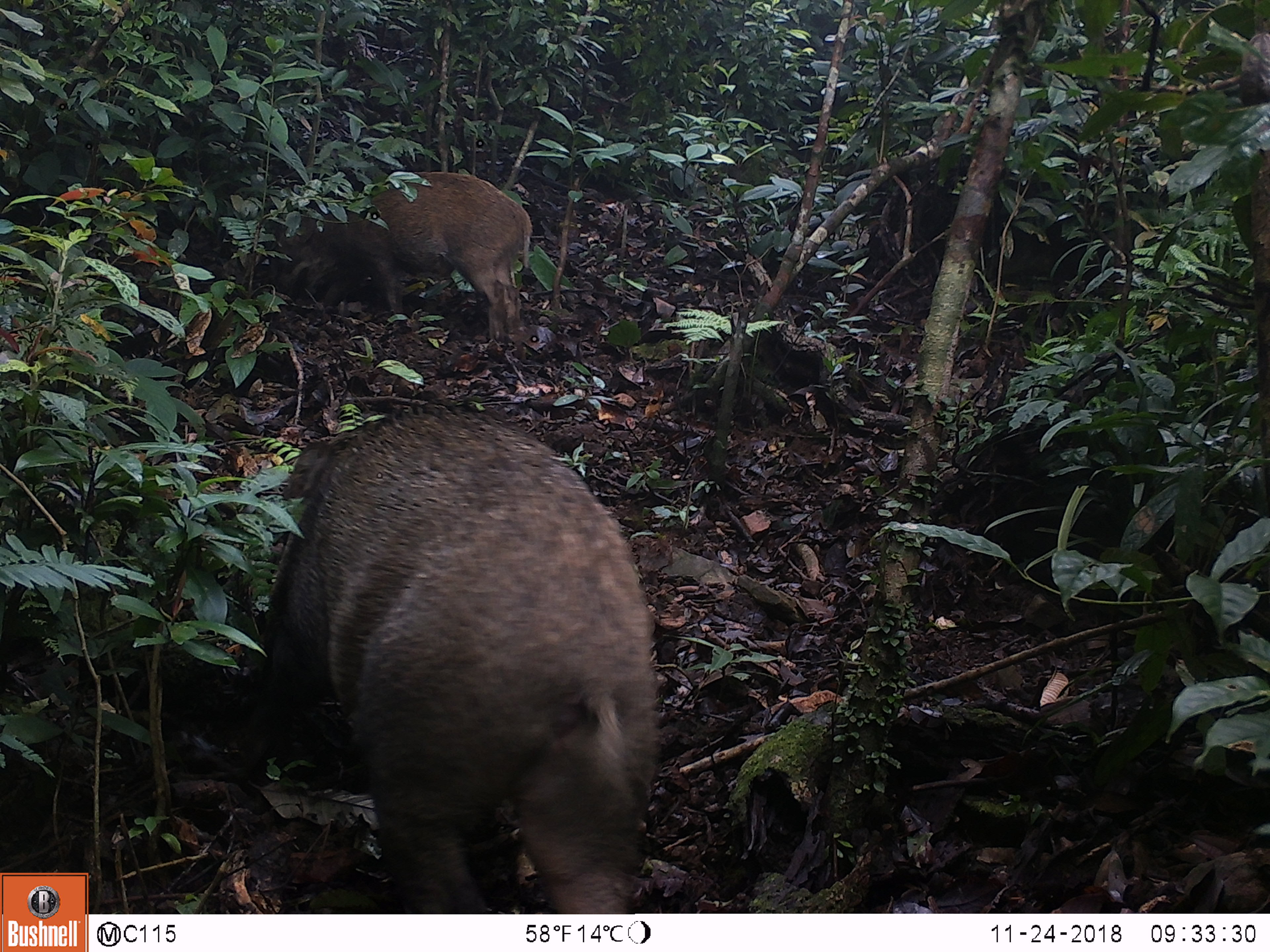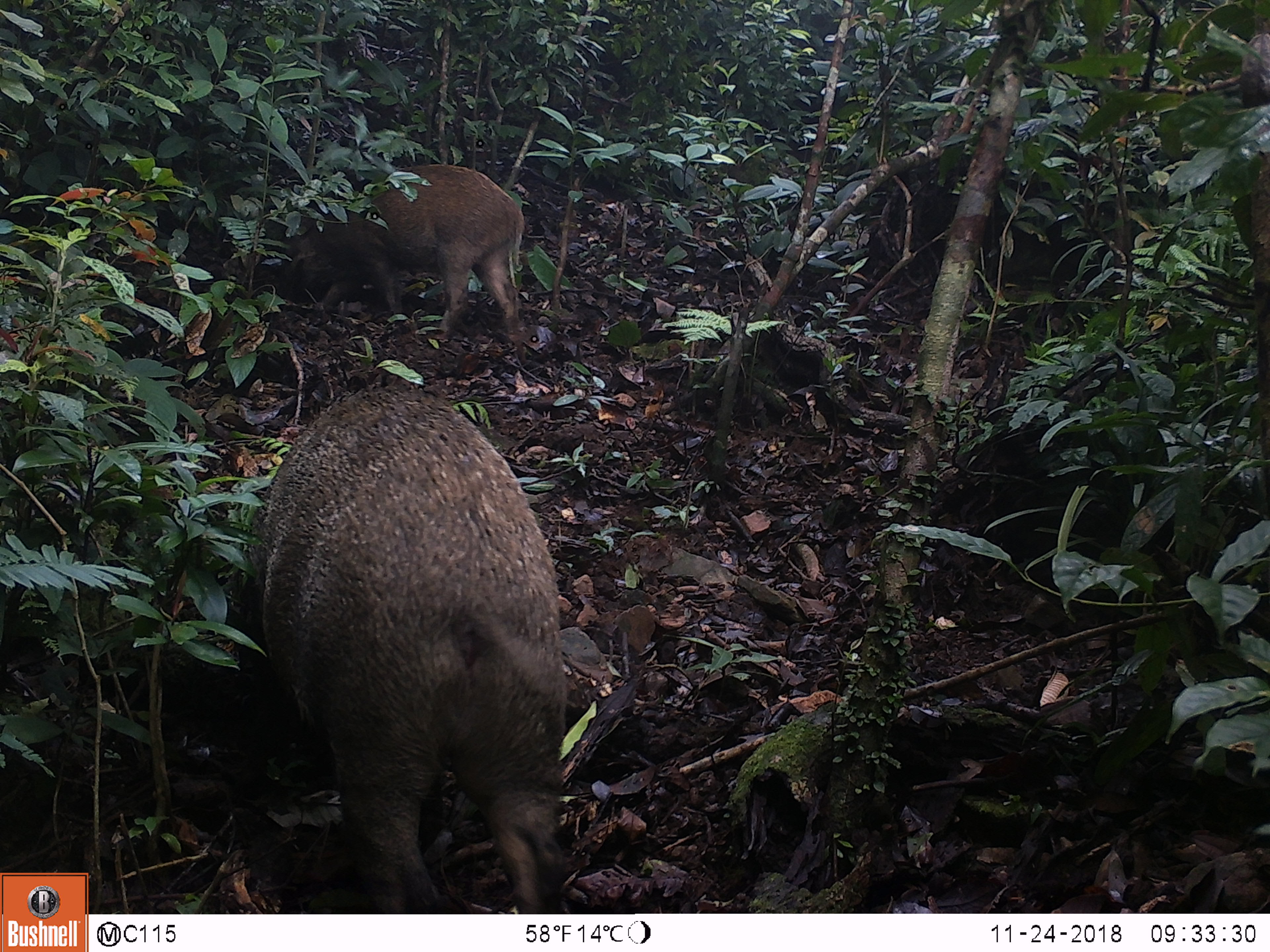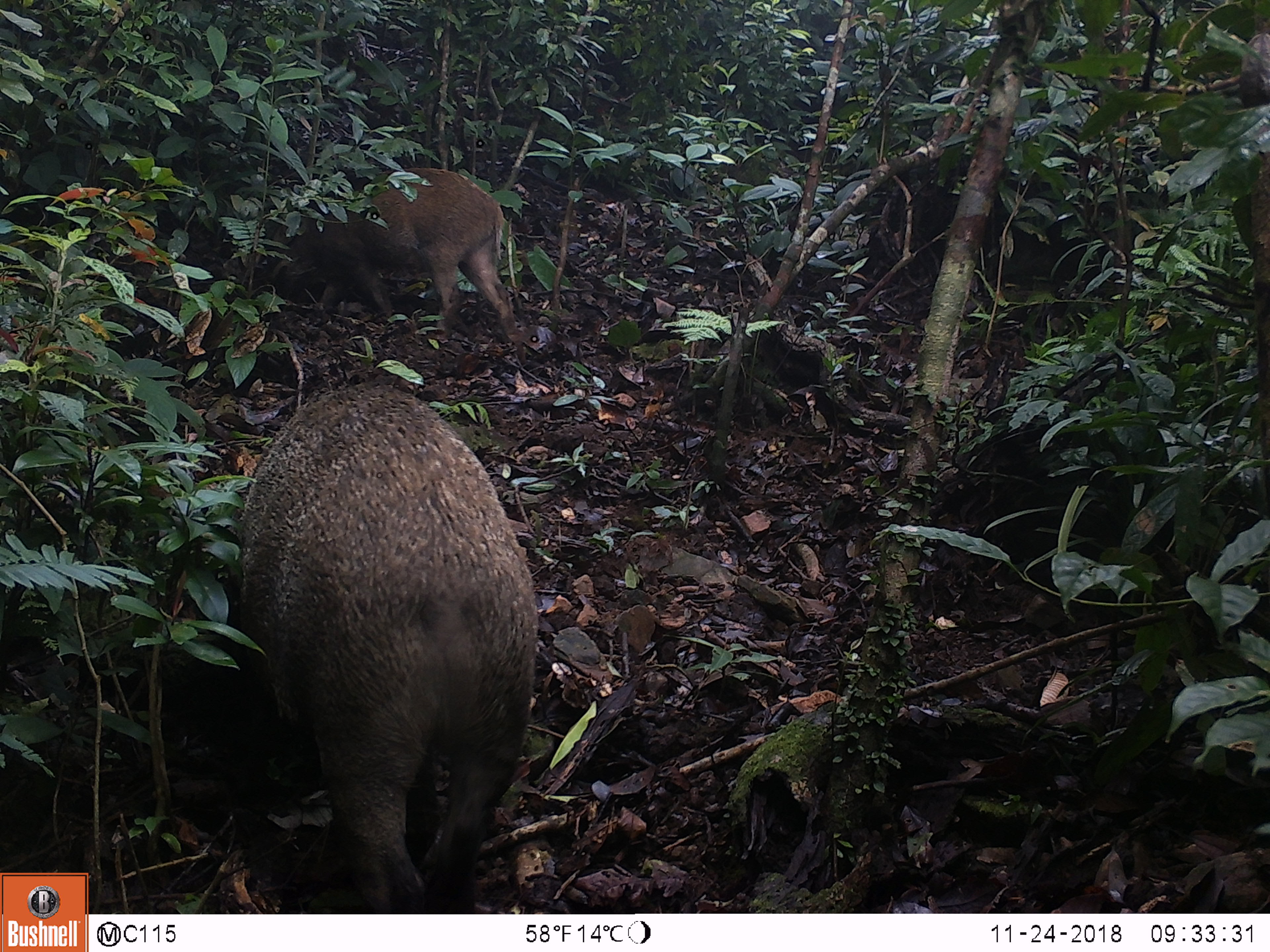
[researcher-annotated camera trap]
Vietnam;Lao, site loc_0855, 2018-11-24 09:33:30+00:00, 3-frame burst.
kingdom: Animalia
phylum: Chordata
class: Mammalia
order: Artiodactyla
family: Suidae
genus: Sus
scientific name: Sus scrofa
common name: eurasian wild pig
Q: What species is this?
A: Eurasian wild pig (Sus scrofa).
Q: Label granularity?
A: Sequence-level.